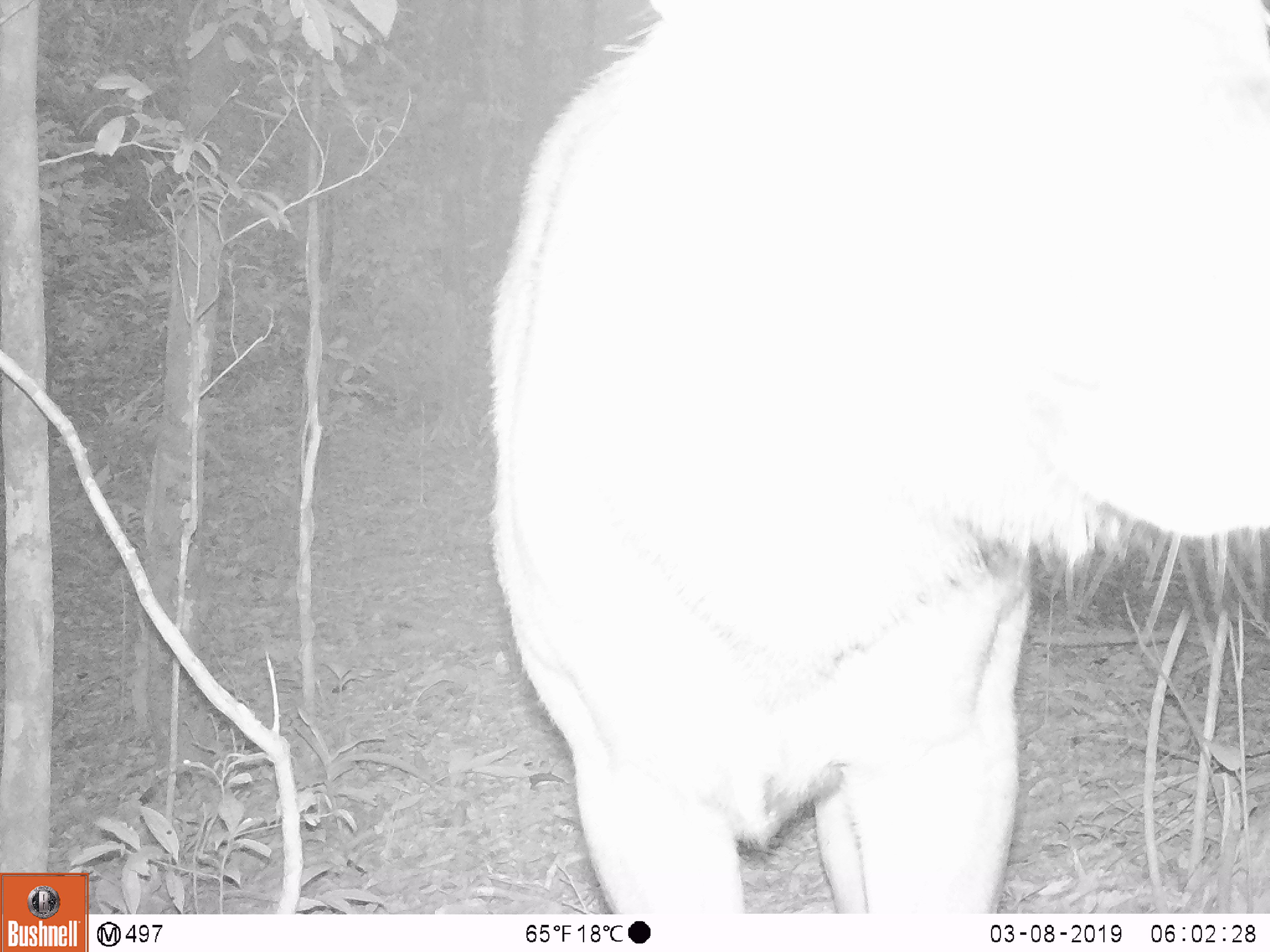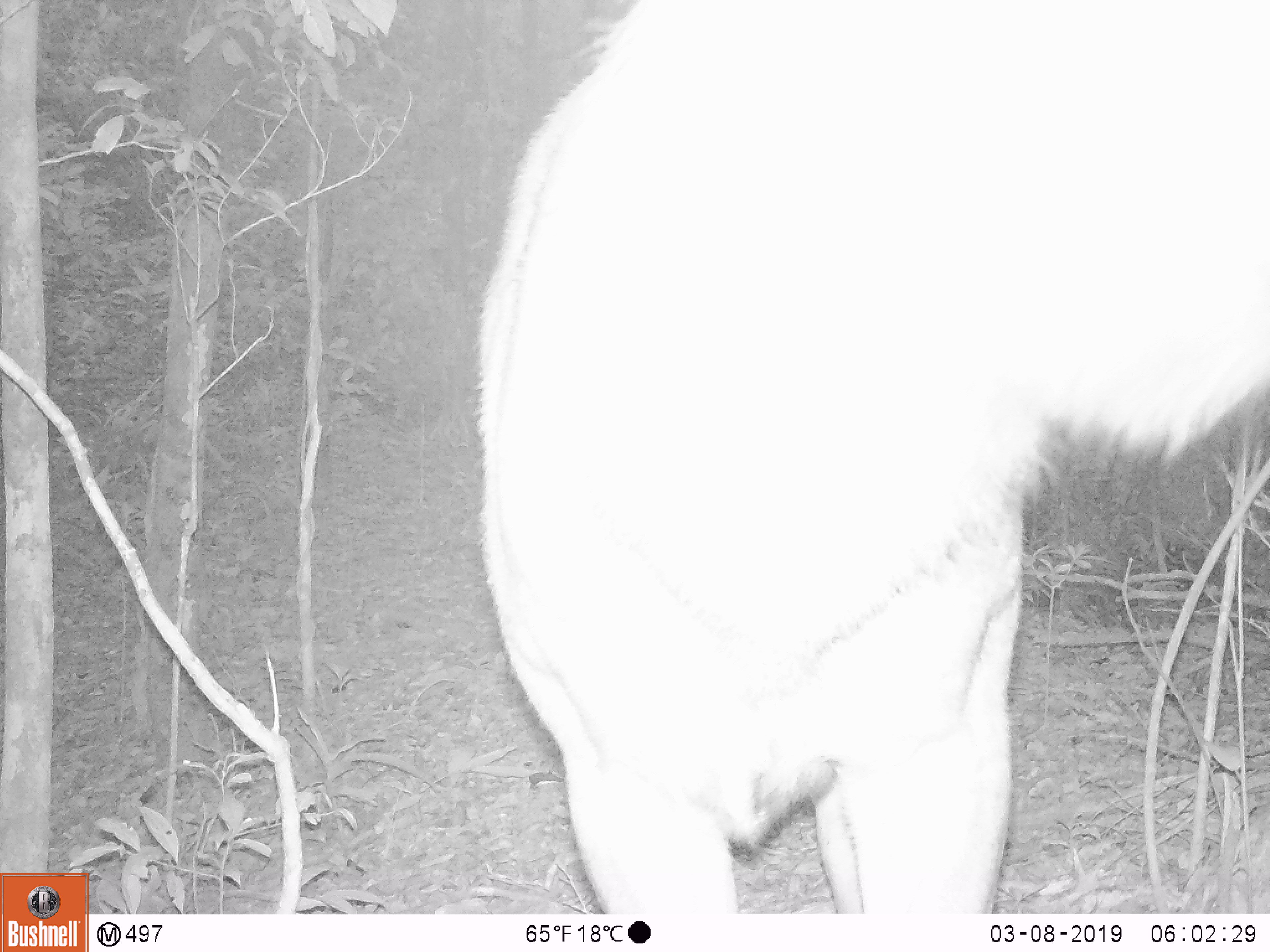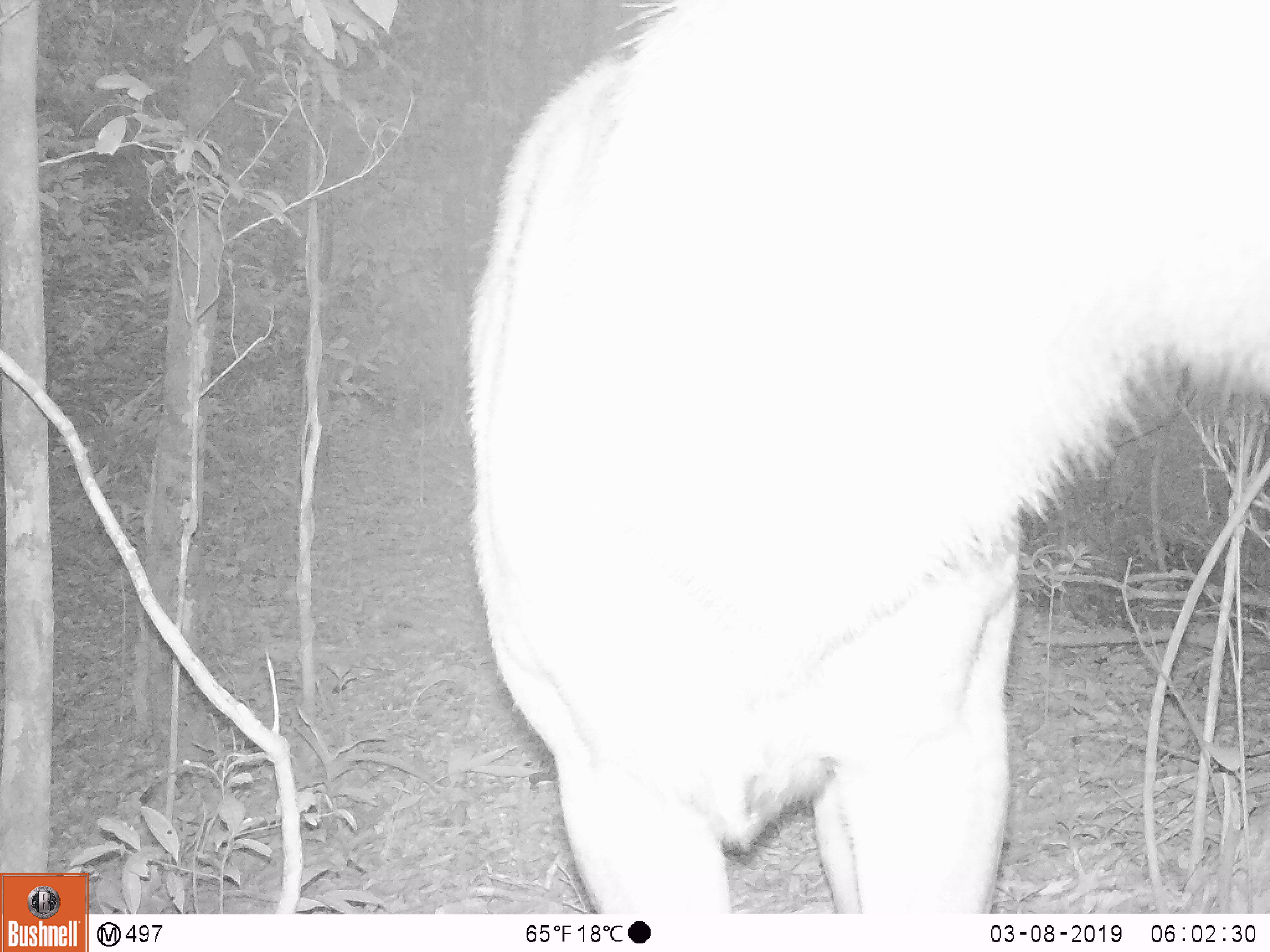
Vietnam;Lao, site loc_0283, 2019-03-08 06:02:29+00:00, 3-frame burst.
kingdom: Animalia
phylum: Chordata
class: Mammalia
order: Artiodactyla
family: Cervidae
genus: Rusa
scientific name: Rusa unicolor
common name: sambar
Sambar (Rusa unicolor). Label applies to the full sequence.